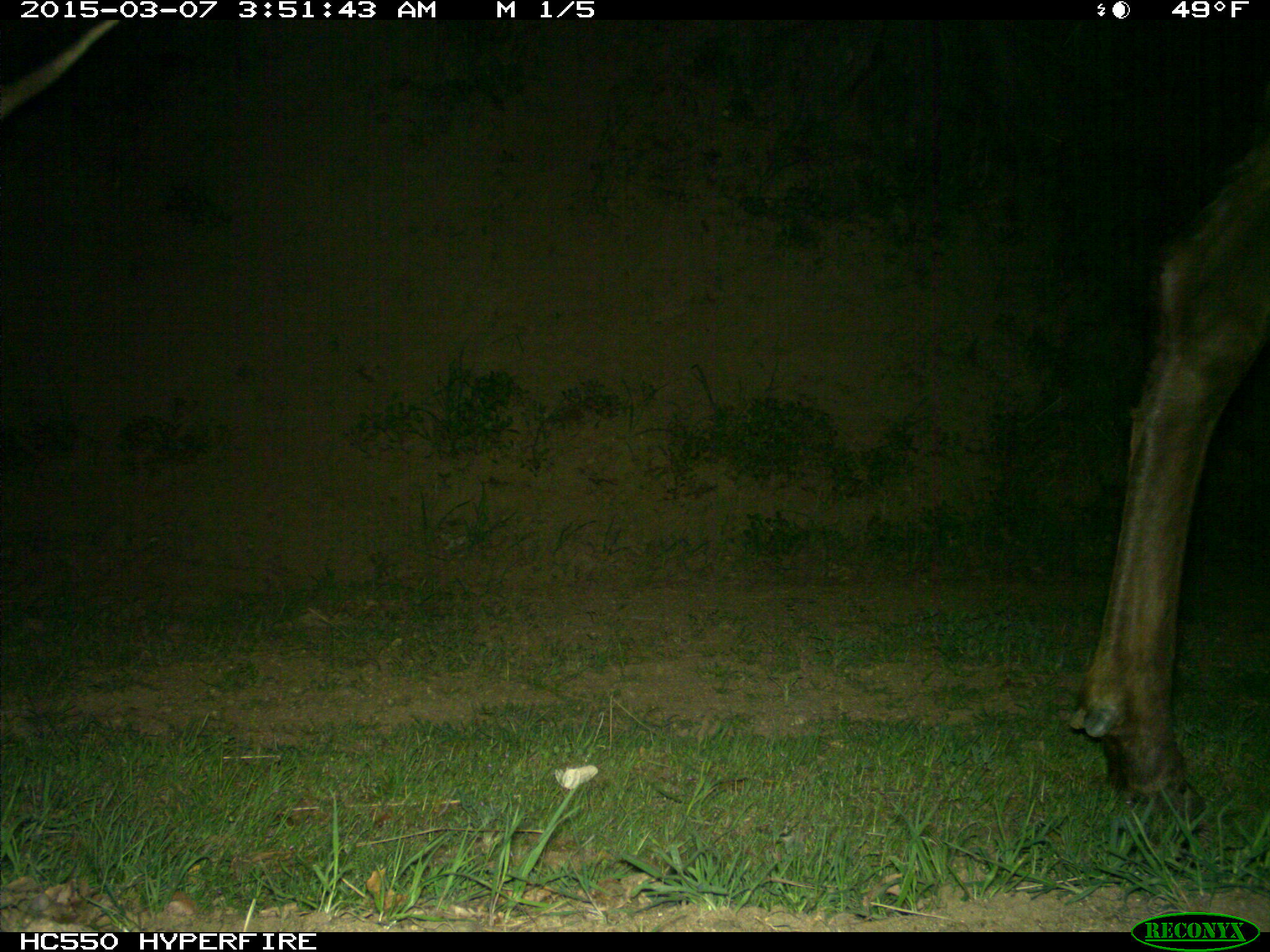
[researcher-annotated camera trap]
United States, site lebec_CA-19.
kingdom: Animalia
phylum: Chordata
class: Mammalia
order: Artiodactyla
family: Cervidae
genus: Cervus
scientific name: Cervus canadensis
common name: elk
Cervus canadensis (elk).